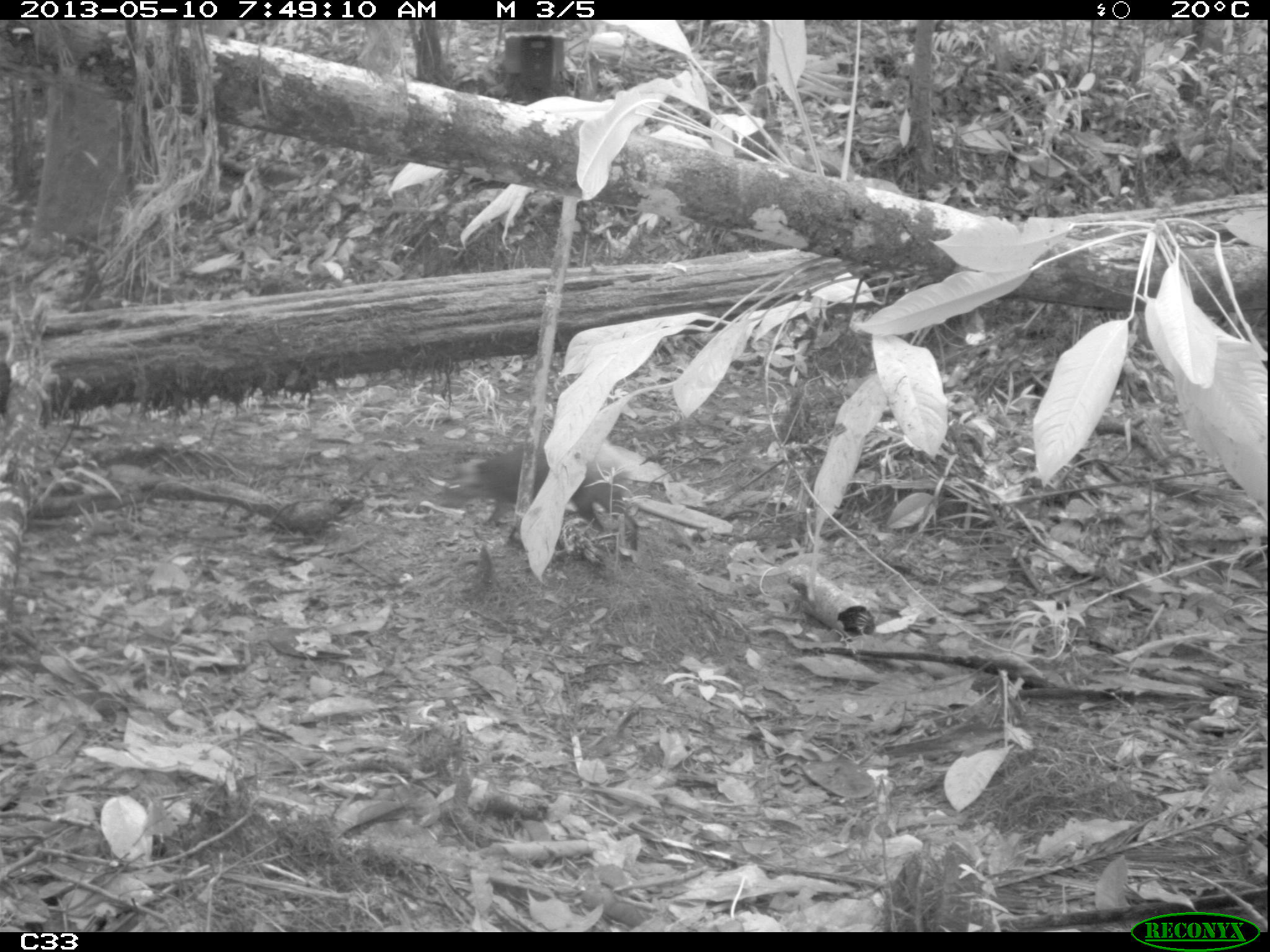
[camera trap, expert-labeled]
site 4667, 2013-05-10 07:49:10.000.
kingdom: Animalia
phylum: Chordata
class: Mammalia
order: Rodentia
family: Dasyproctidae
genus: Dasyprocta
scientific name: Dasyprocta leporina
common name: red-rumped agouti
Dasyprocta leporina (red-rumped agouti), count 1, age adult.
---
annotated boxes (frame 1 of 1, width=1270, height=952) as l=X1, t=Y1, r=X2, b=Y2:
dasyprocta leporina: l=440, t=441, r=639, b=551